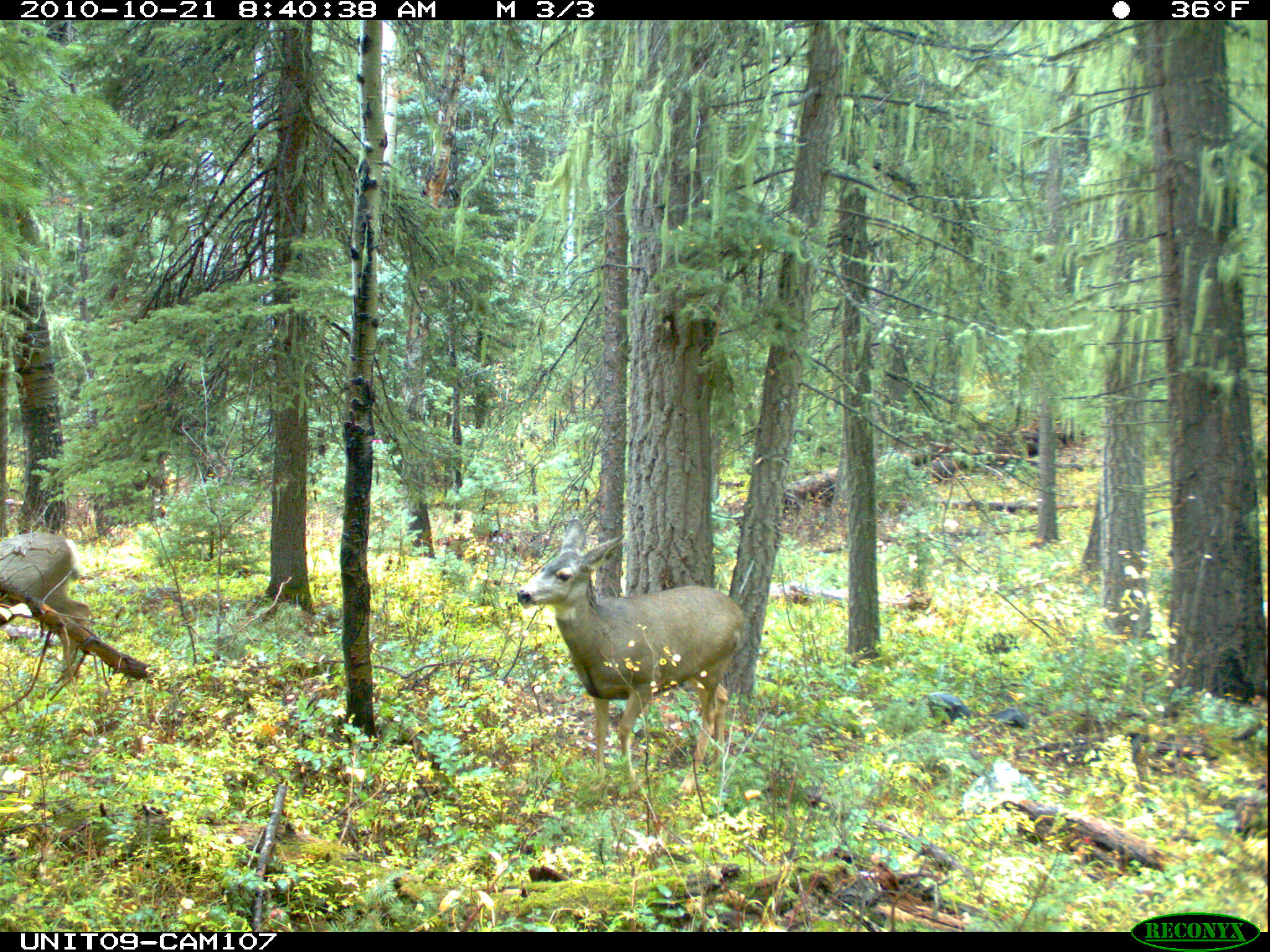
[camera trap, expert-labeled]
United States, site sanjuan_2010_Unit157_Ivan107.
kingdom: Animalia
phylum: Chordata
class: Mammalia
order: Artiodactyla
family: Cervidae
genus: Odocoileus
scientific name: Odocoileus hemionus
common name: mule deer